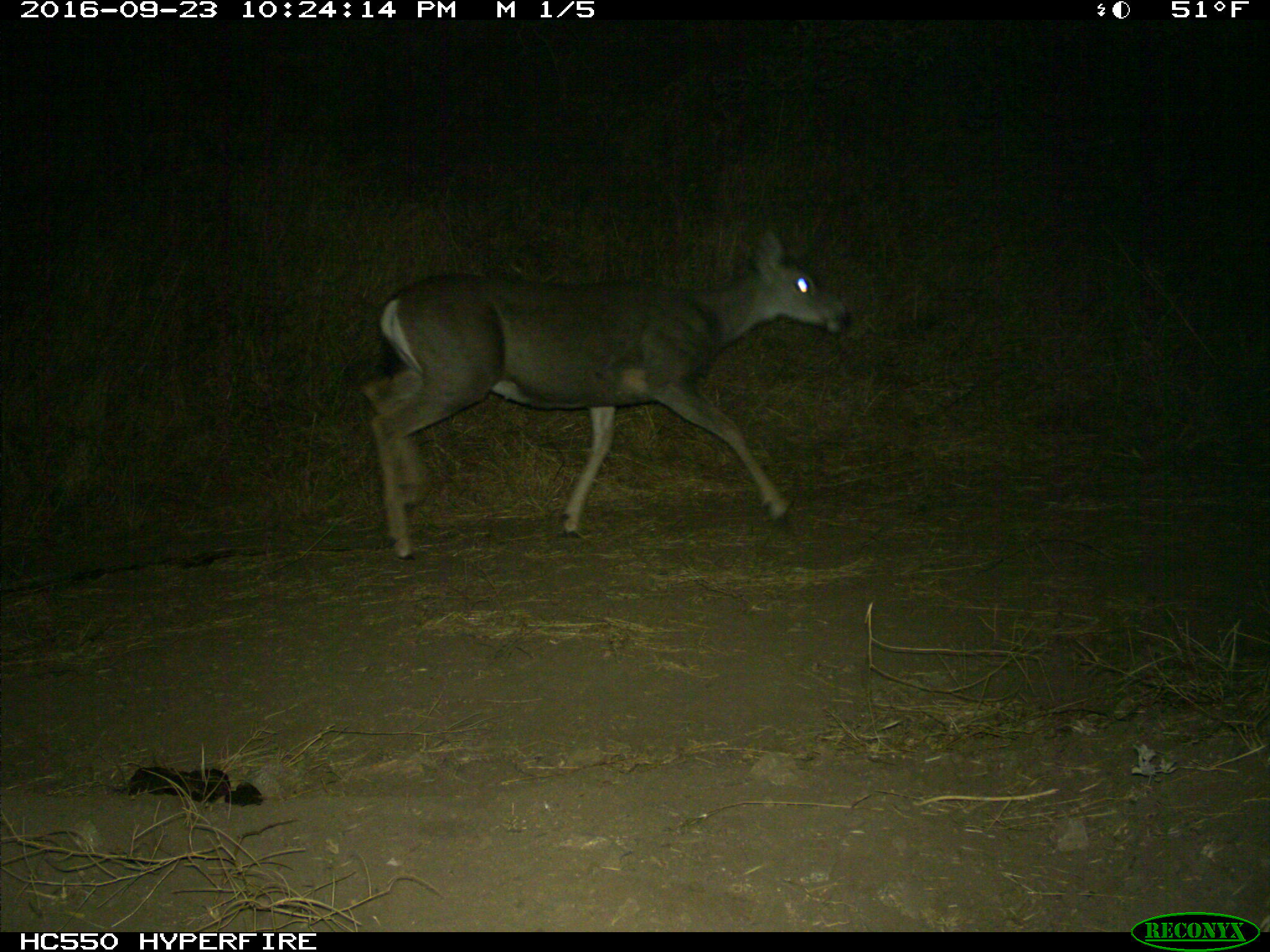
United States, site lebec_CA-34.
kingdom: Animalia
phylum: Chordata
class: Mammalia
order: Artiodactyla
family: Cervidae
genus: Odocoileus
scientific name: Odocoileus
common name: deer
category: unidentified deer